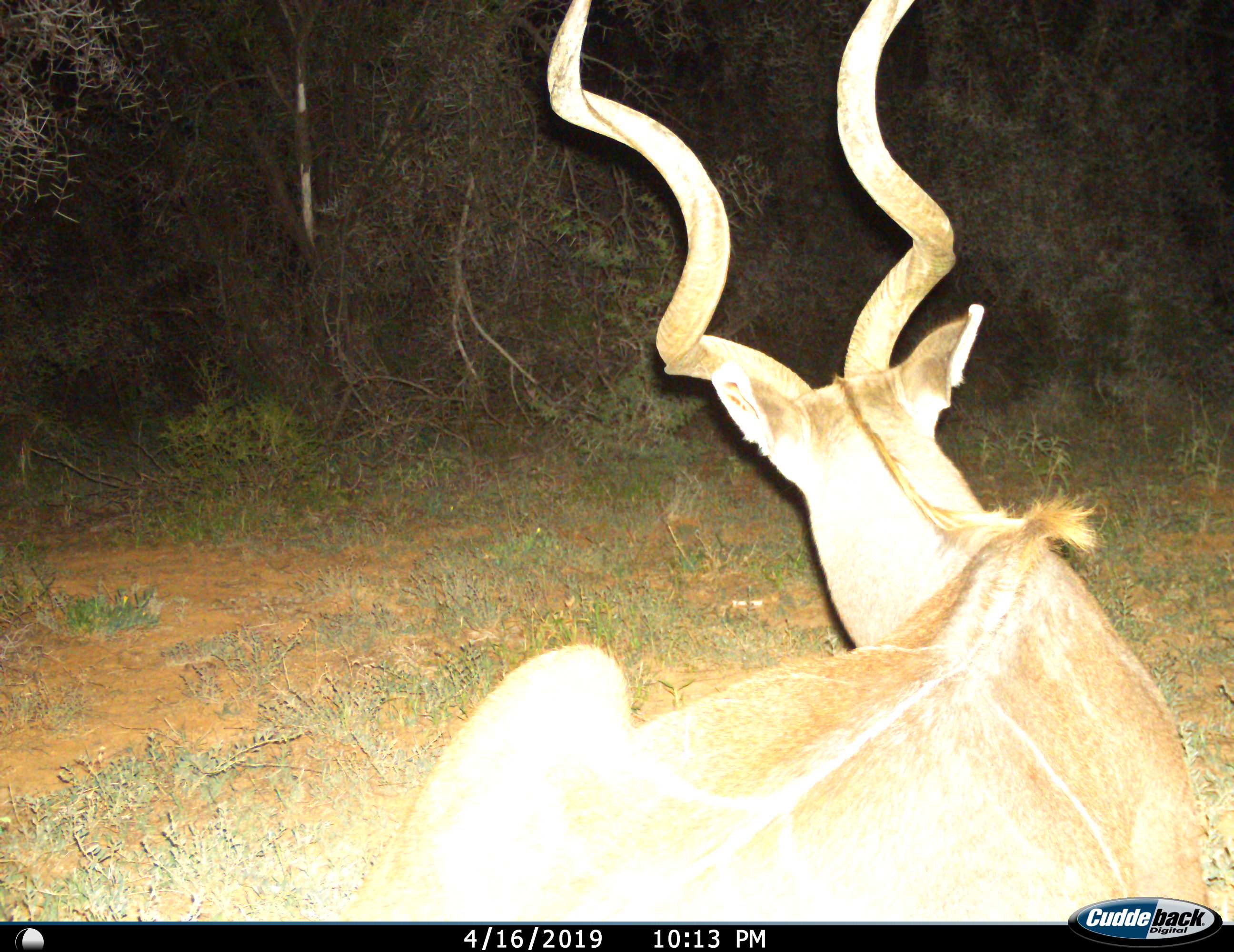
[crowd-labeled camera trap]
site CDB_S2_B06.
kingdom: Animalia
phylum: Chordata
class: Mammalia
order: Artiodactyla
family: Bovidae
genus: Tragelaphus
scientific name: Tragelaphus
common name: kudu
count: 1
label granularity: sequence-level